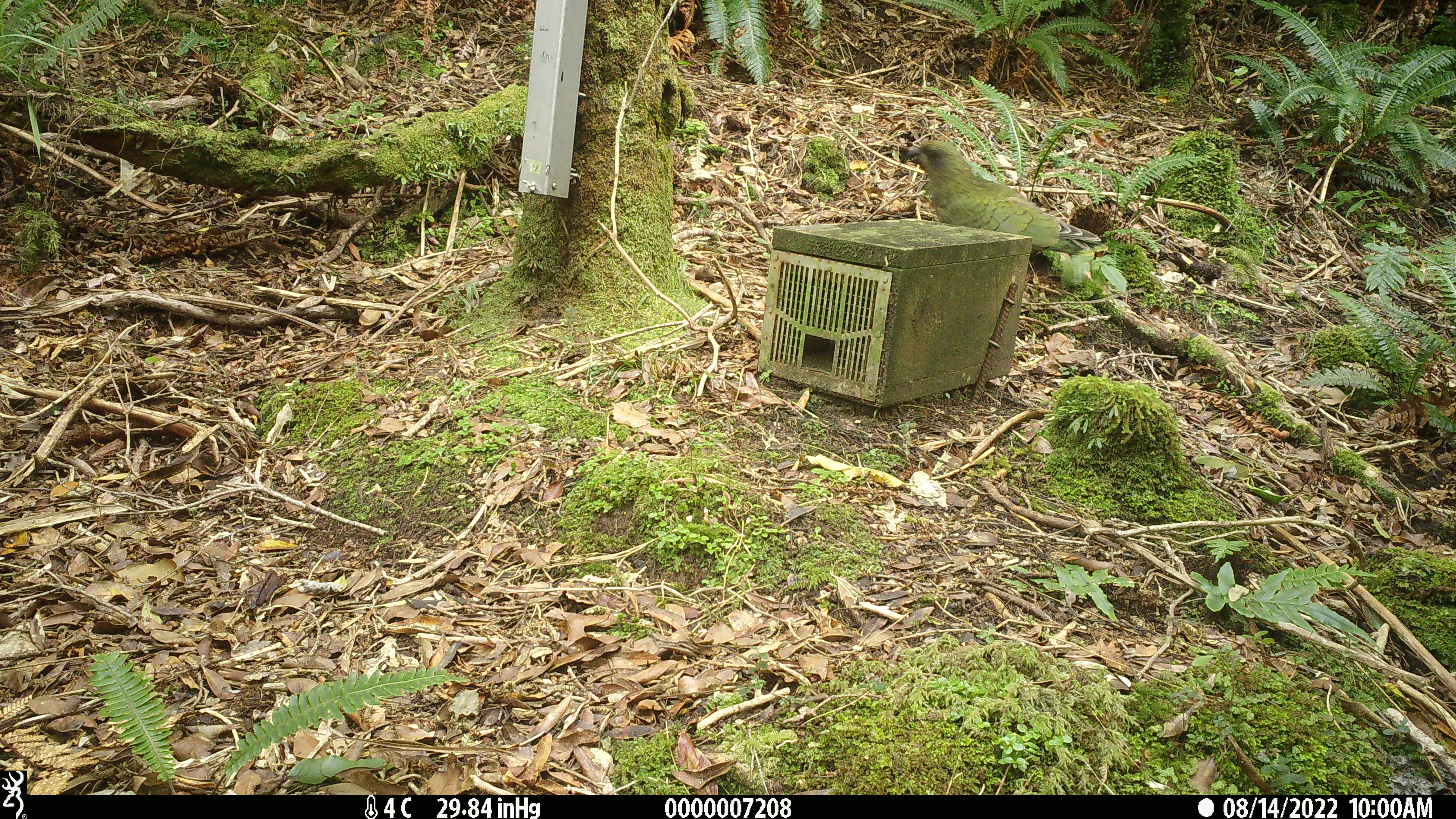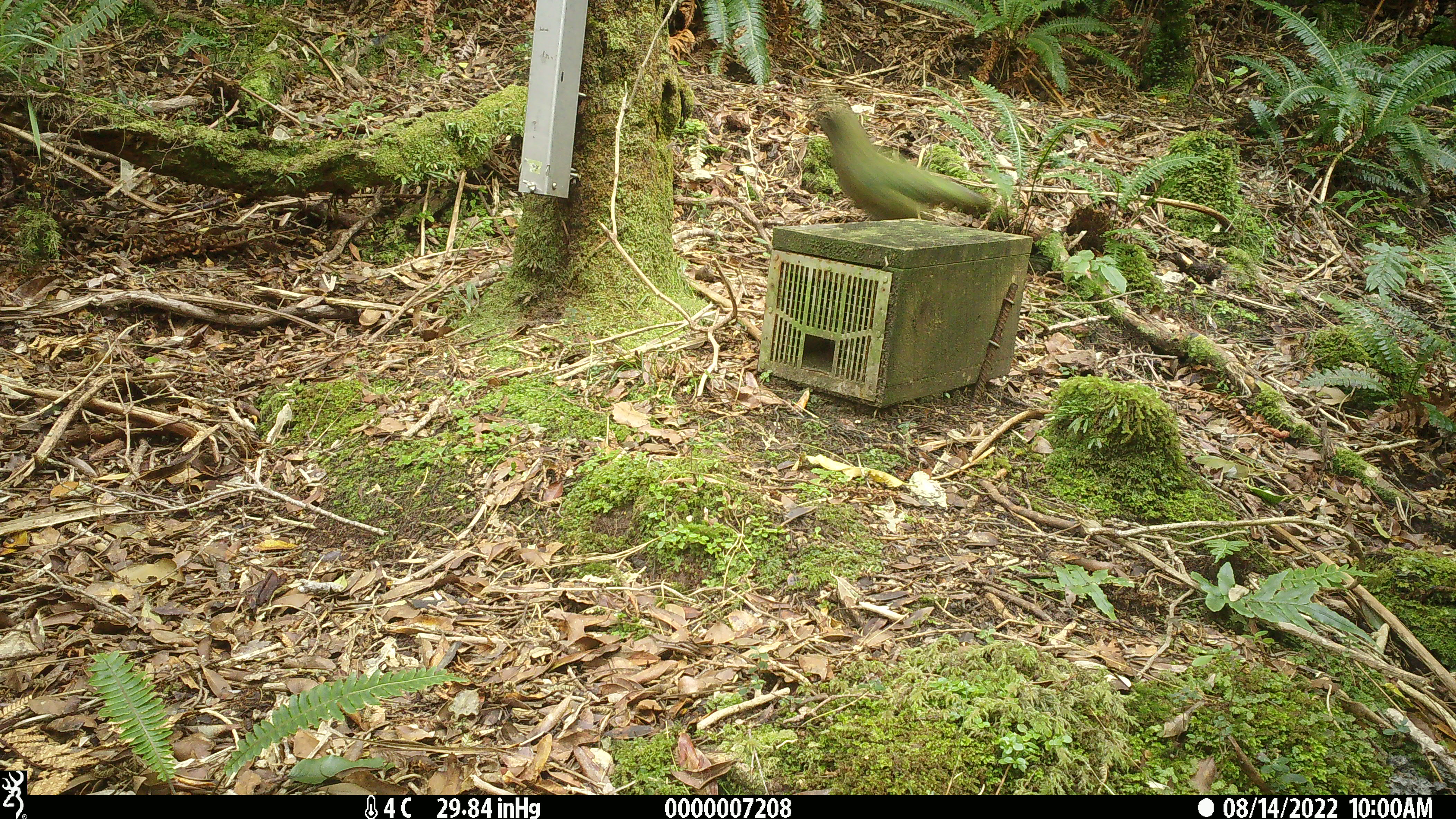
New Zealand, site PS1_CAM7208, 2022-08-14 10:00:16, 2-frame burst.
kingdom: Animalia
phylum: Chordata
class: Aves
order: Psittaciformes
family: Strigopidae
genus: Nestor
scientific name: Nestor notabilis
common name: kea